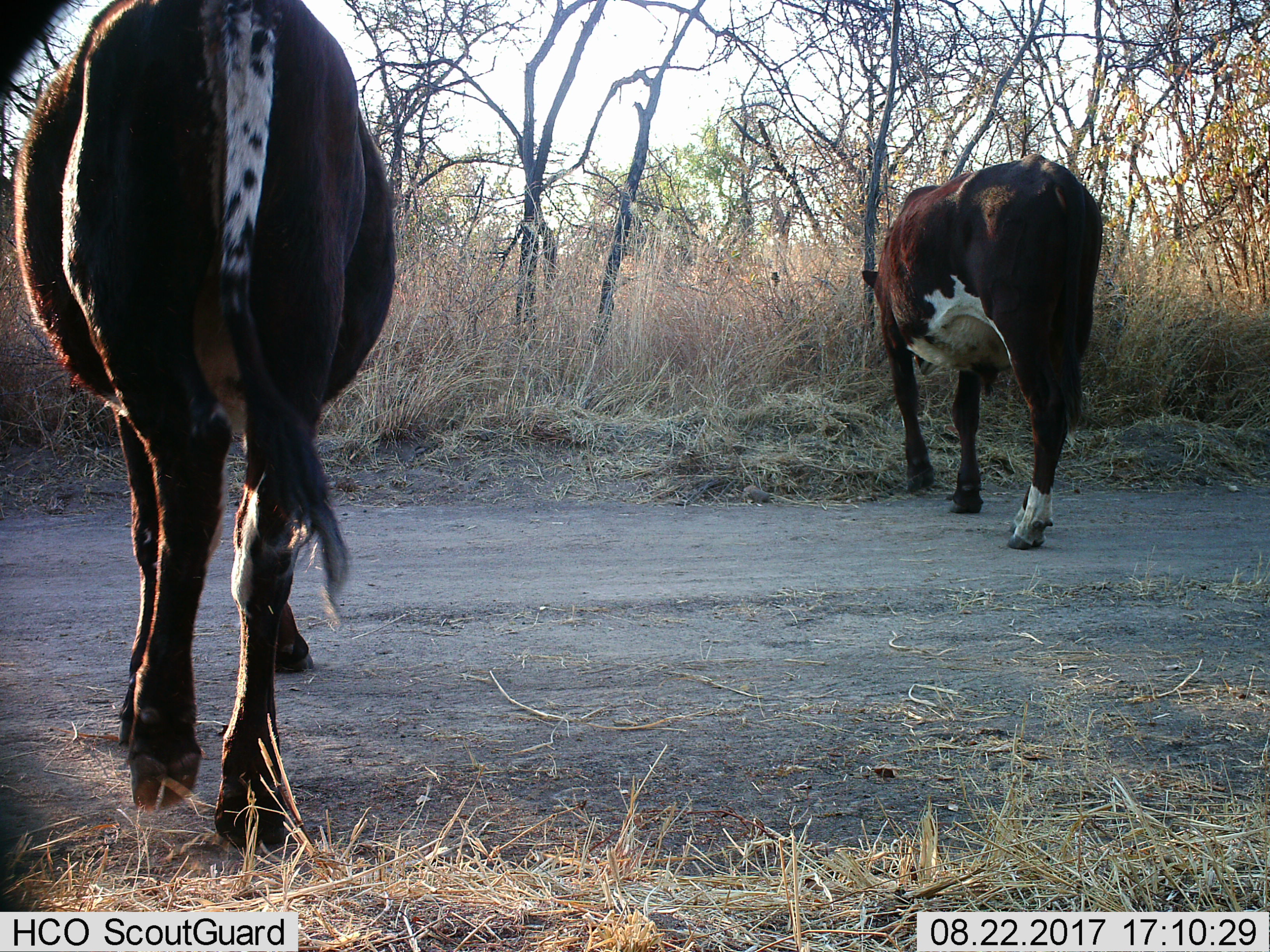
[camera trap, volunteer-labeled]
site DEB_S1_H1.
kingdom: Animalia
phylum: Chordata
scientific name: Vertebrata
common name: domestic animal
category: domesticanimal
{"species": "domesticanimal (domestic animal) (Vertebrata)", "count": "2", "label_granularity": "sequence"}